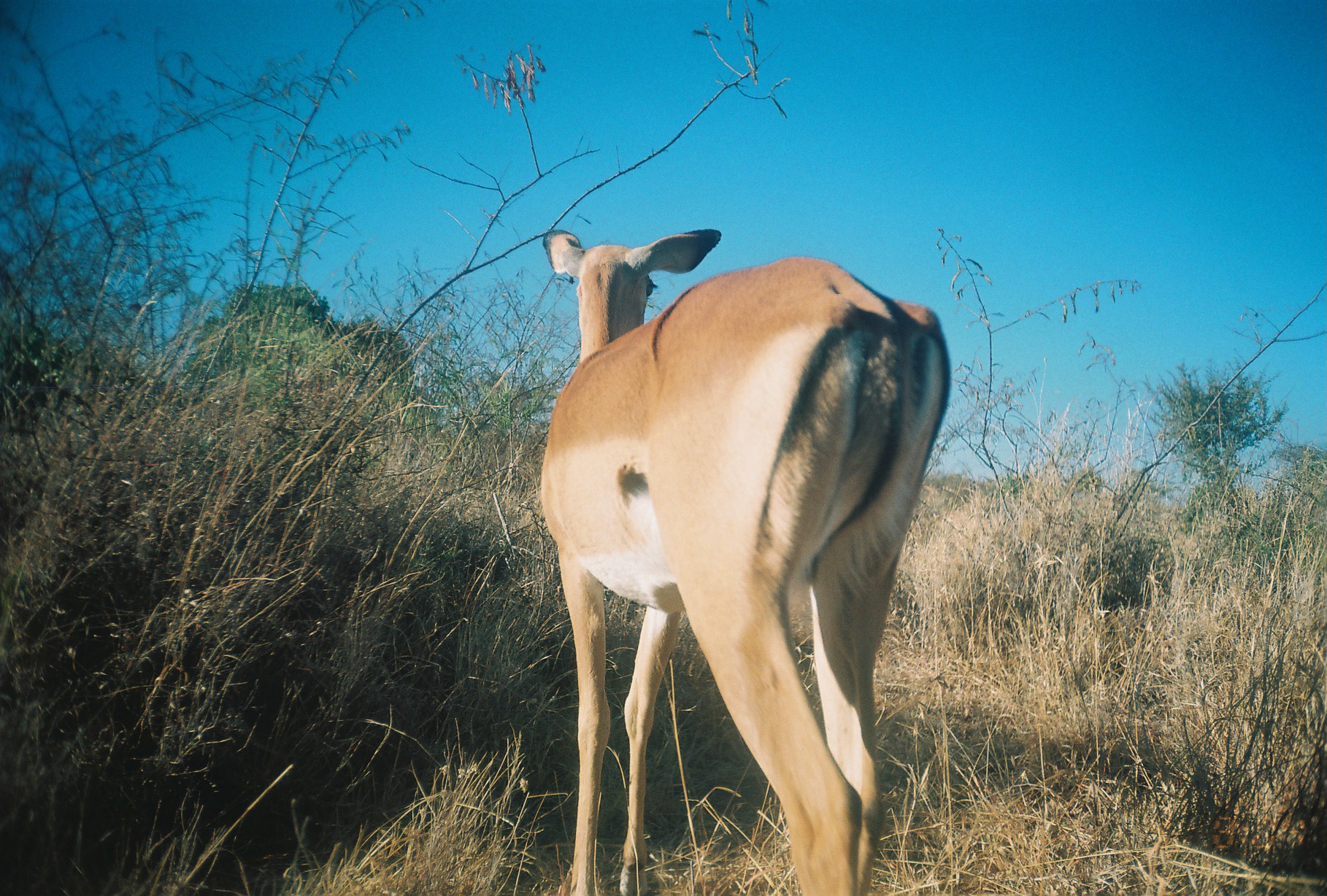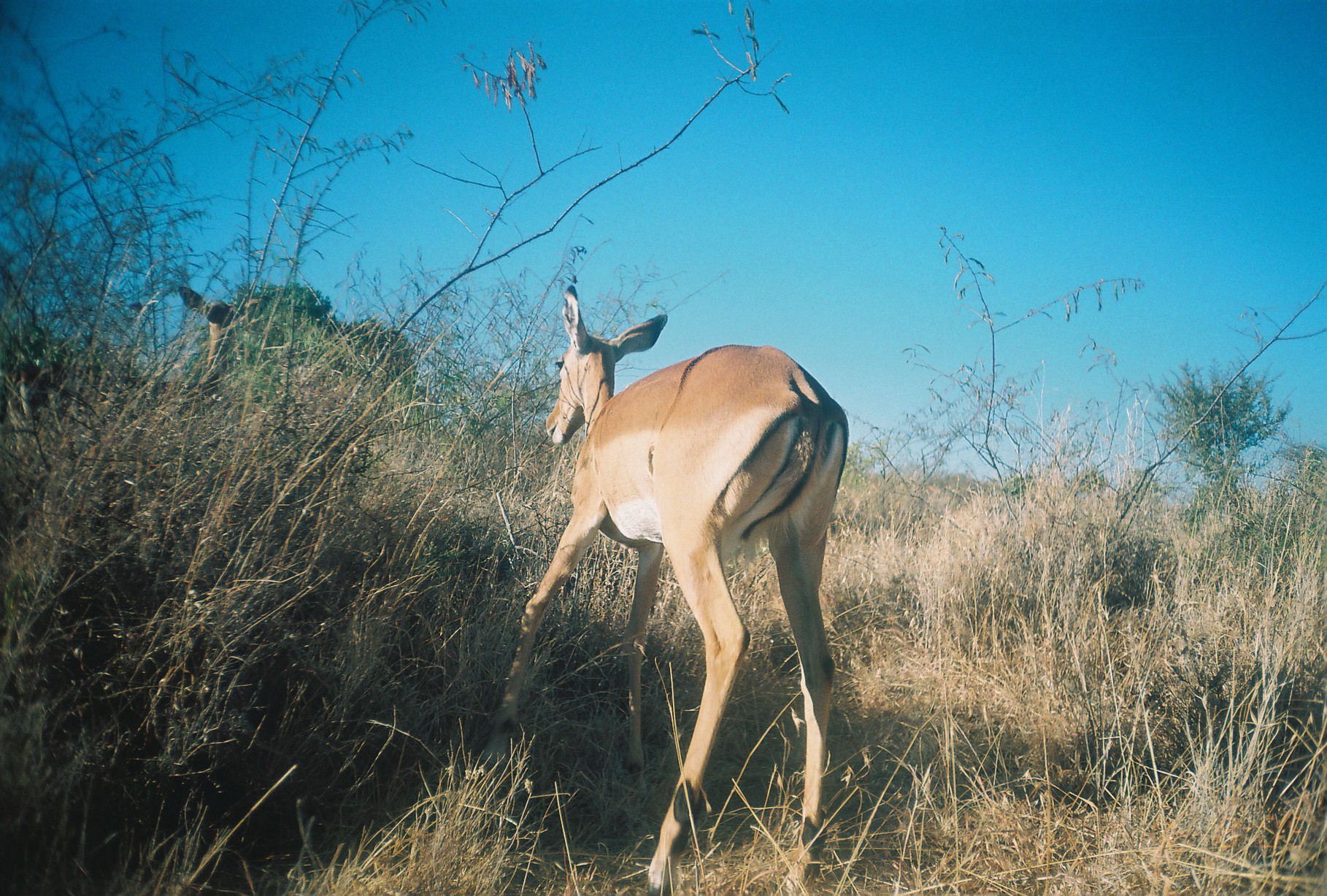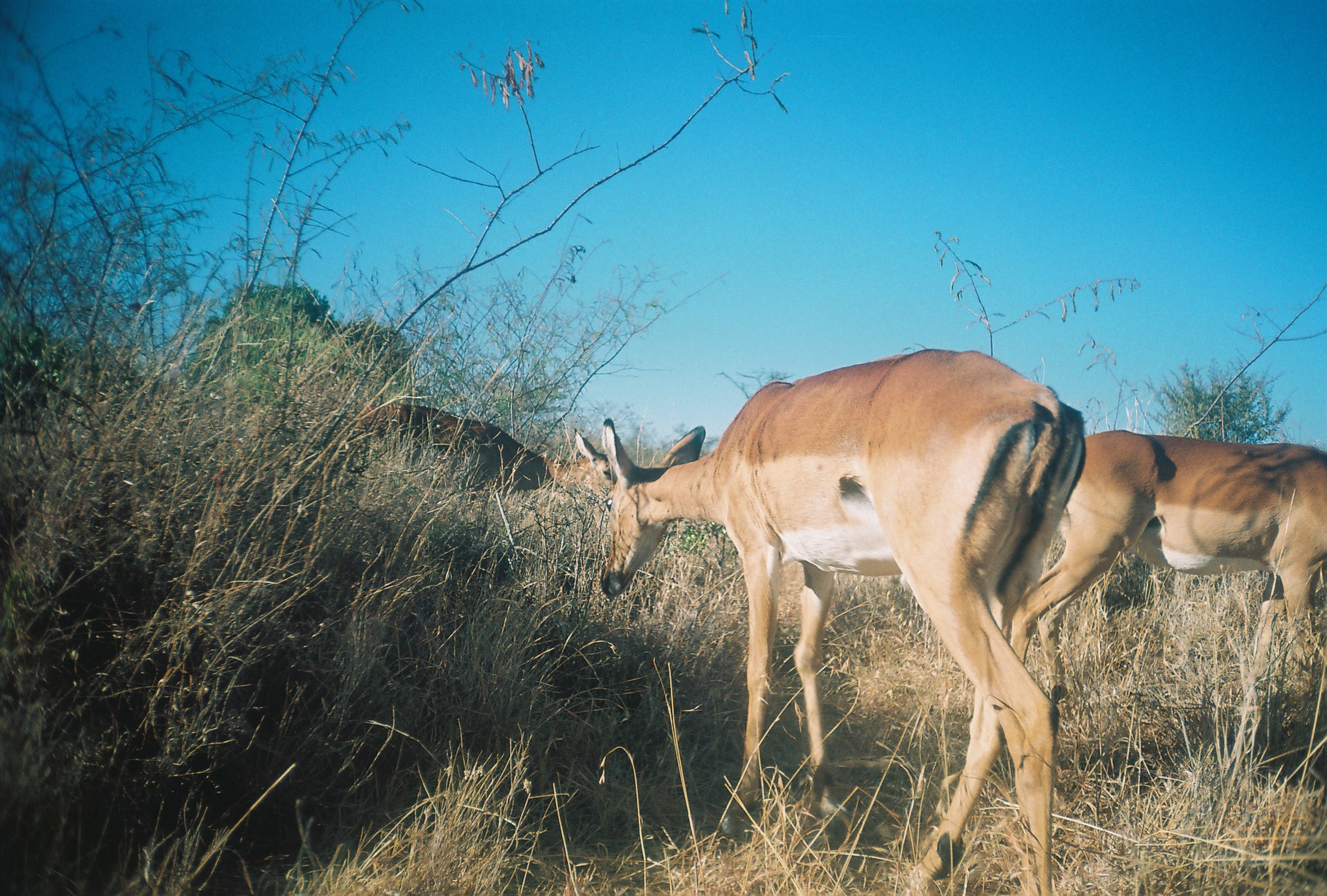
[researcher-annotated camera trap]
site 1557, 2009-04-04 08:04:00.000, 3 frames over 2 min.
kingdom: Animalia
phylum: Chordata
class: Mammalia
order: Artiodactyla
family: Bovidae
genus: Aepyceros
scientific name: Aepyceros melampus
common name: impala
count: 1